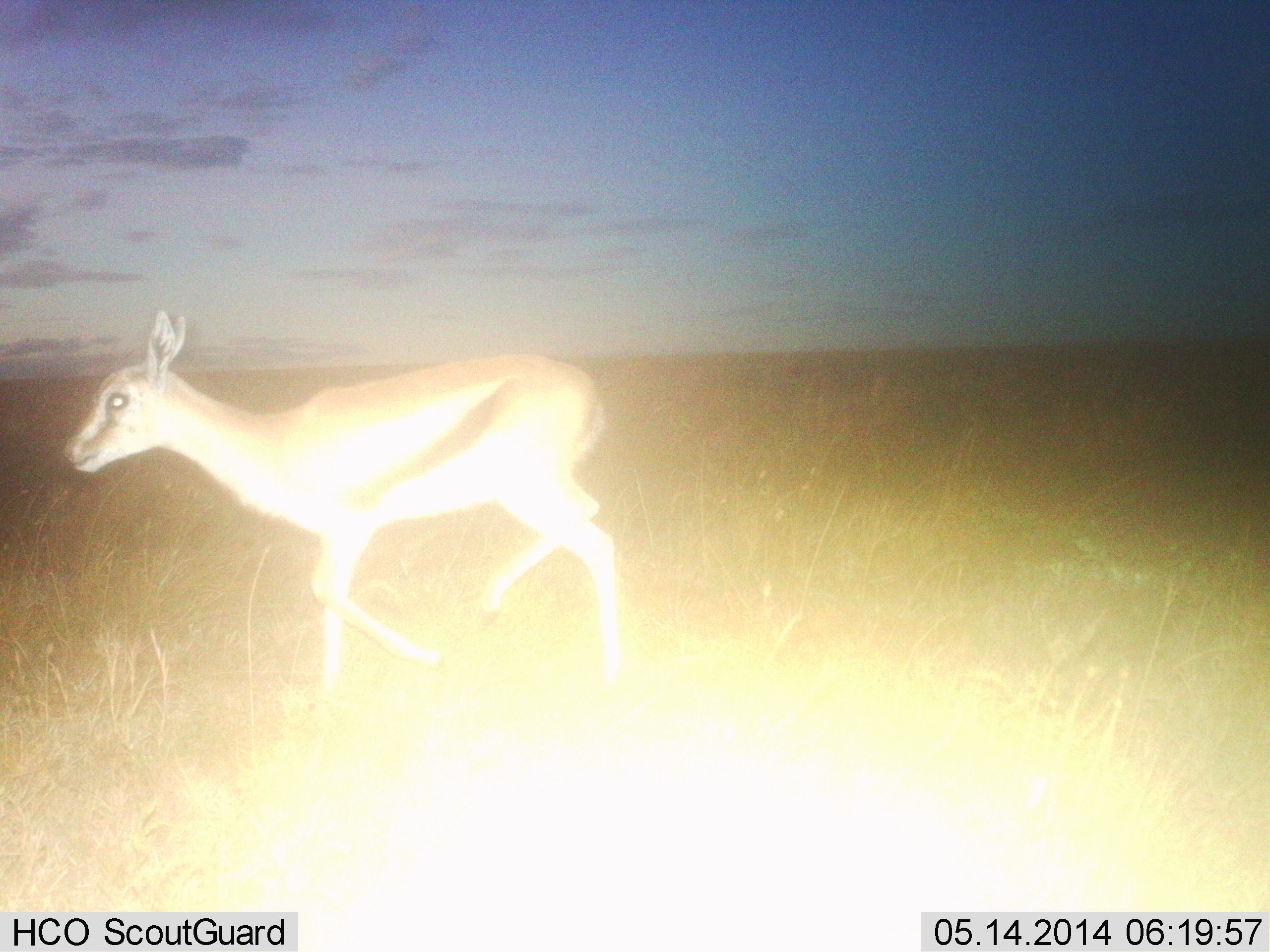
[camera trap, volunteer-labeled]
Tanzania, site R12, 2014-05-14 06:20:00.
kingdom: Animalia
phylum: Chordata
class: Mammalia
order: Artiodactyla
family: Bovidae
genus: Eudorcas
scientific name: Eudorcas thomsonii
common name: thomson's gazelle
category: gazellethomsons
Gazellethomsons (thomson's gazelle) (Eudorcas thomsonii), count 1. Behavior (volunteer vote fractions): standing 30%, resting 0%, moving 80%, interacting 0%. Young present (vote fraction): 0%. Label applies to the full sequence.